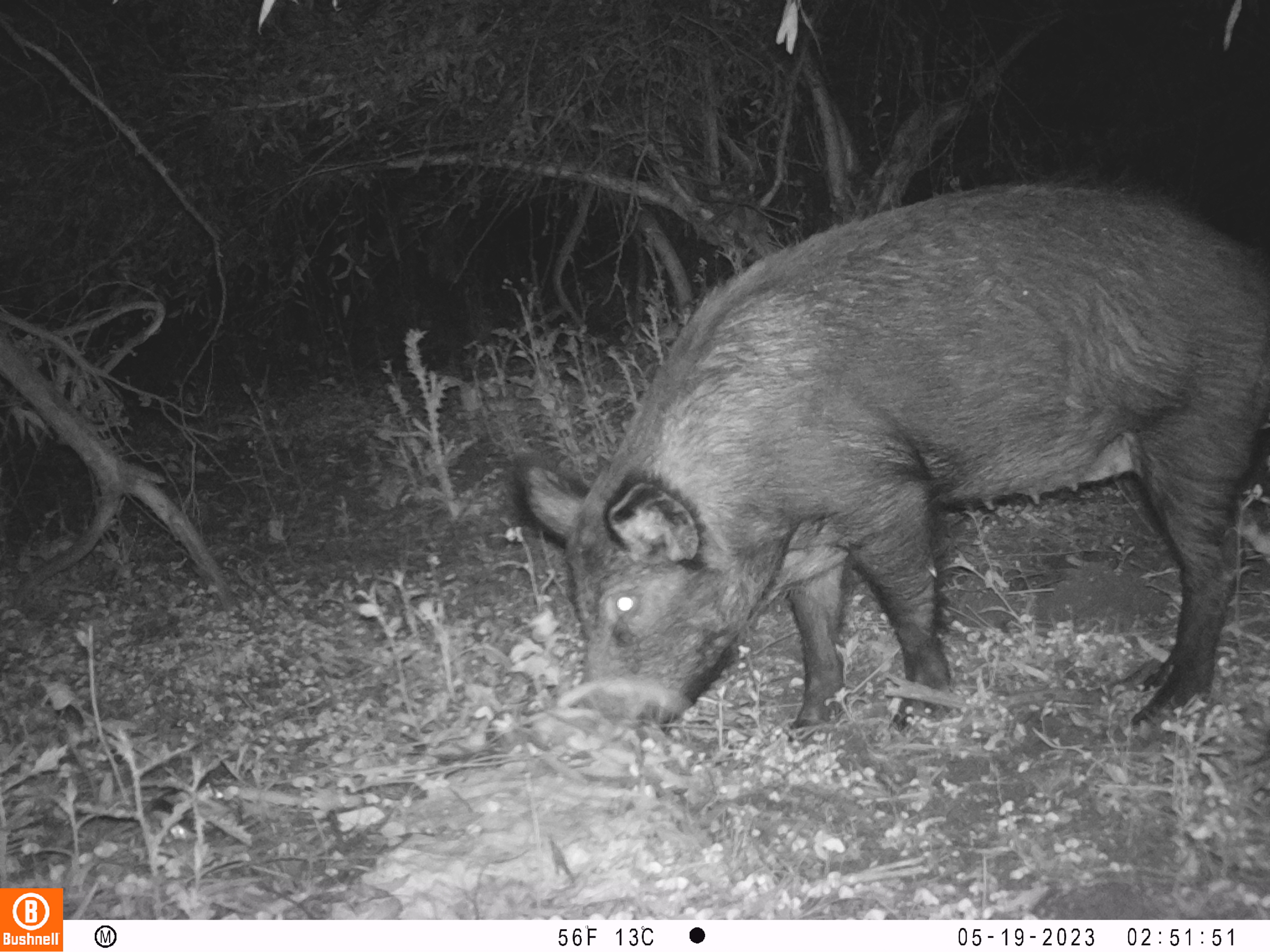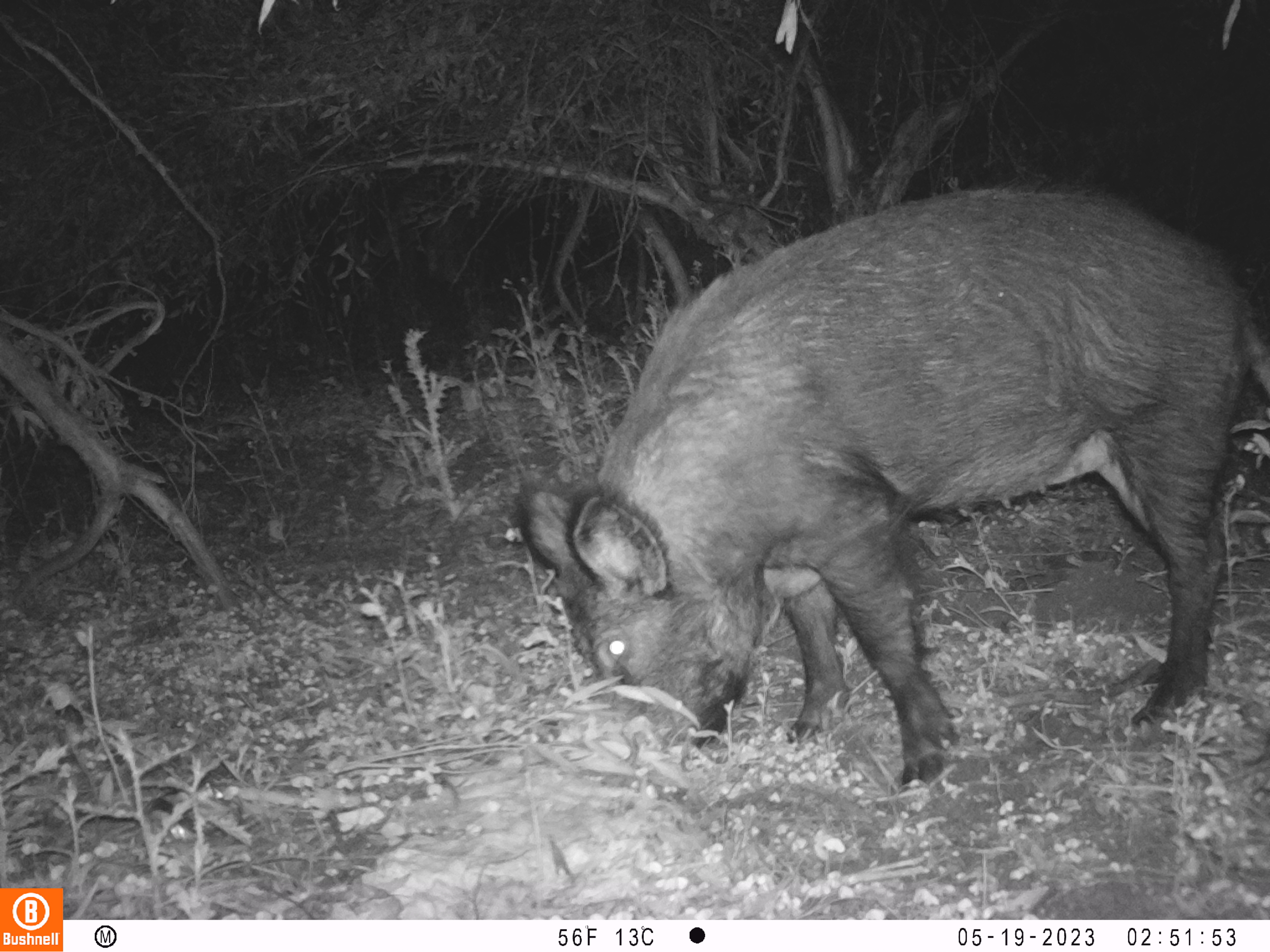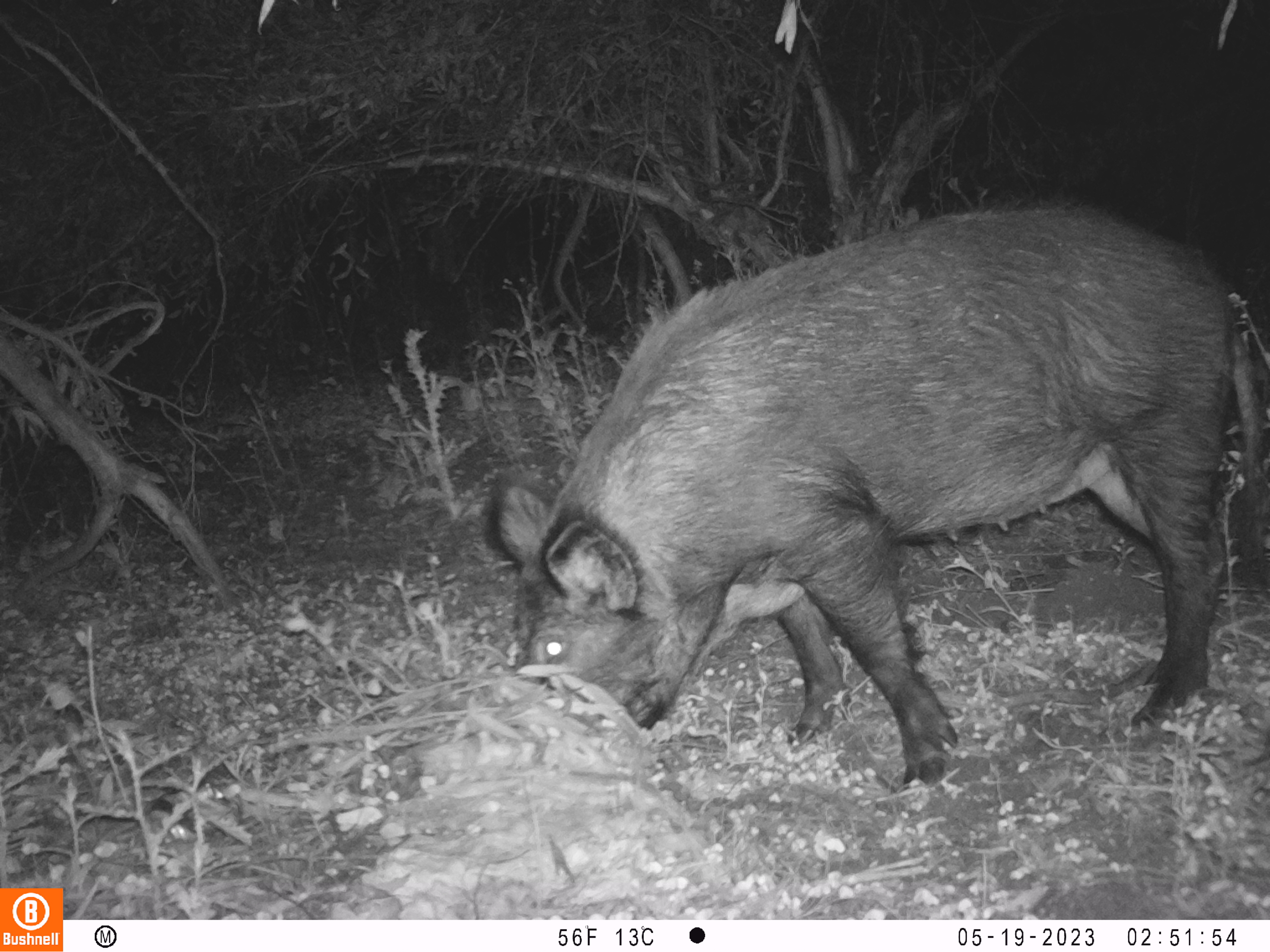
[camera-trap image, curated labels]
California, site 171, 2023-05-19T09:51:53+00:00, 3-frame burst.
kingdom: Animalia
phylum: Chordata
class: Mammalia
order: Artiodactyla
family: Suidae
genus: Sus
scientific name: Sus scrofa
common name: wild boar